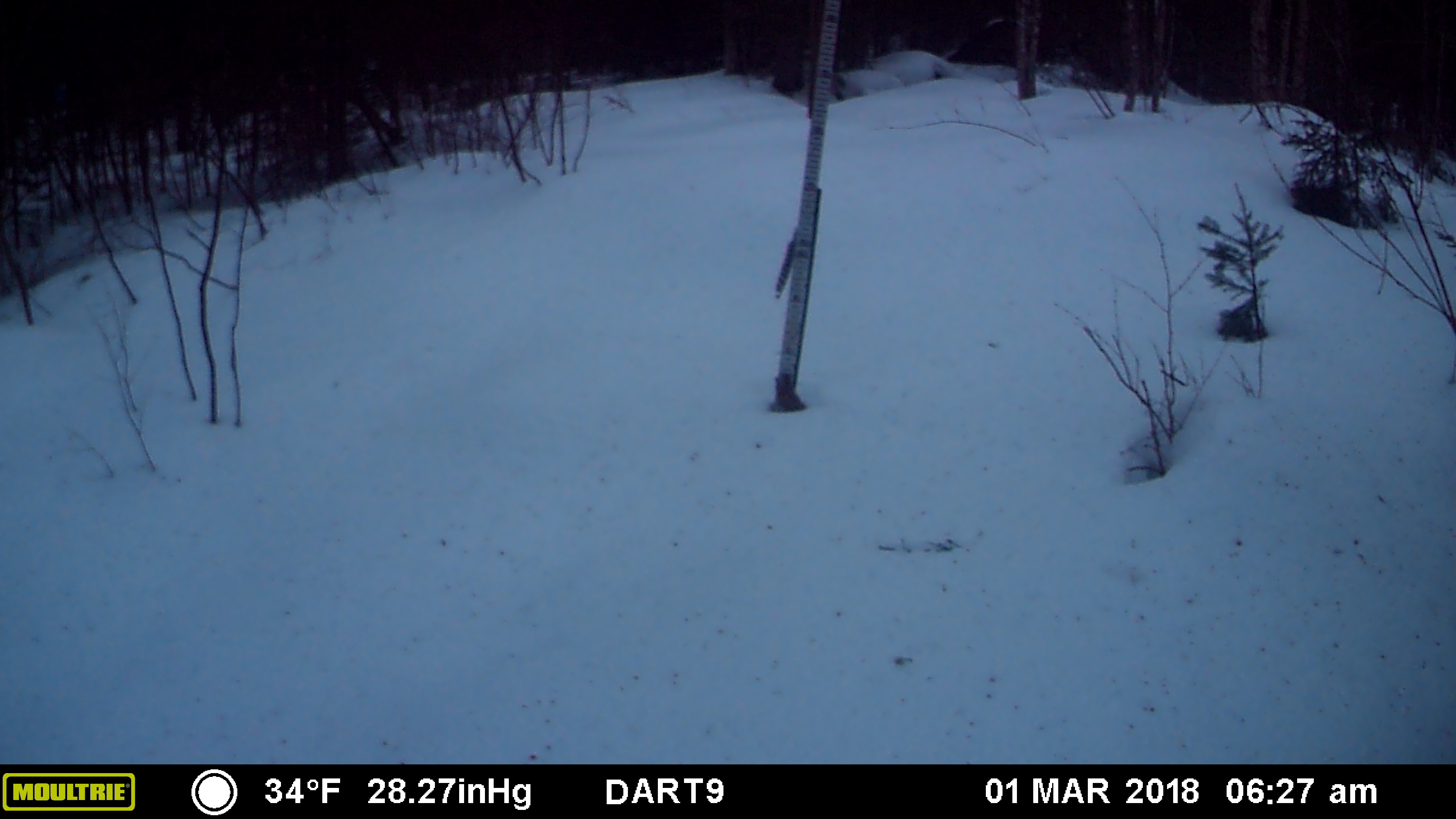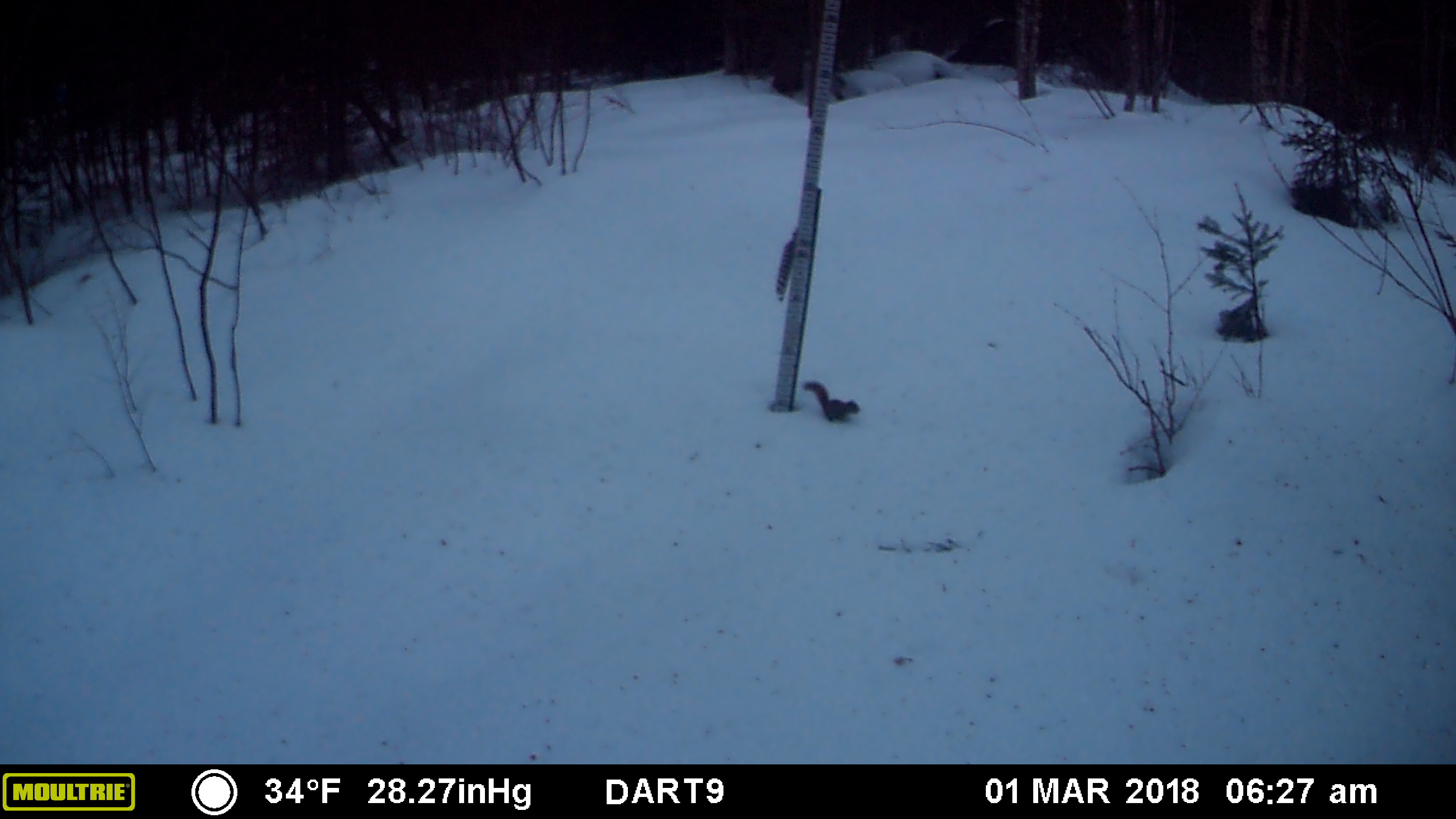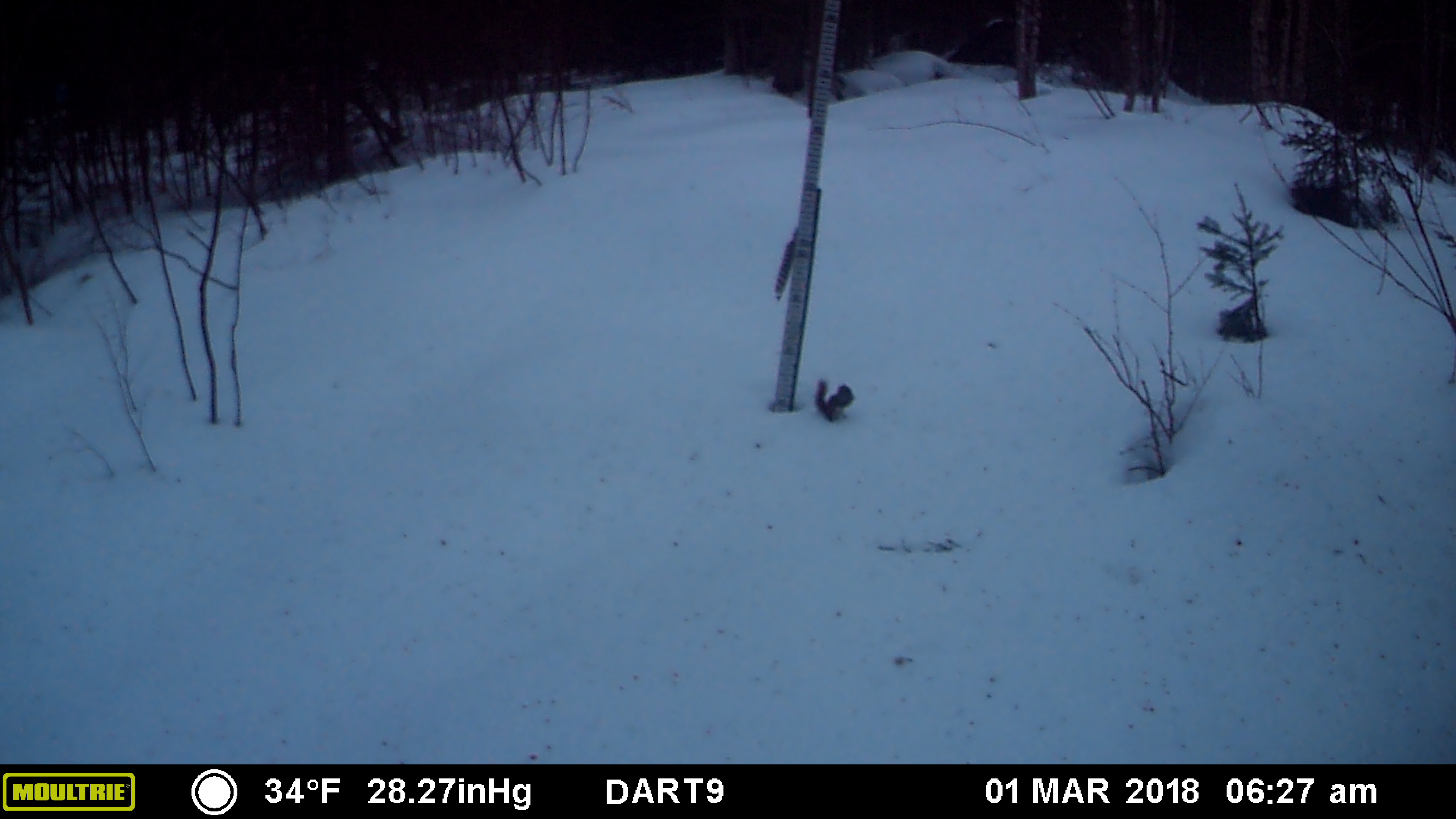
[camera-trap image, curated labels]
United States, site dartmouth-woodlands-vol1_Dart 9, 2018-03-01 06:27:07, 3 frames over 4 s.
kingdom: Animalia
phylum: Chordata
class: Mammalia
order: Rodentia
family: Sciuridae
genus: Tamiasciurus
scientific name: Tamiasciurus hudsonicus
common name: red squirrel